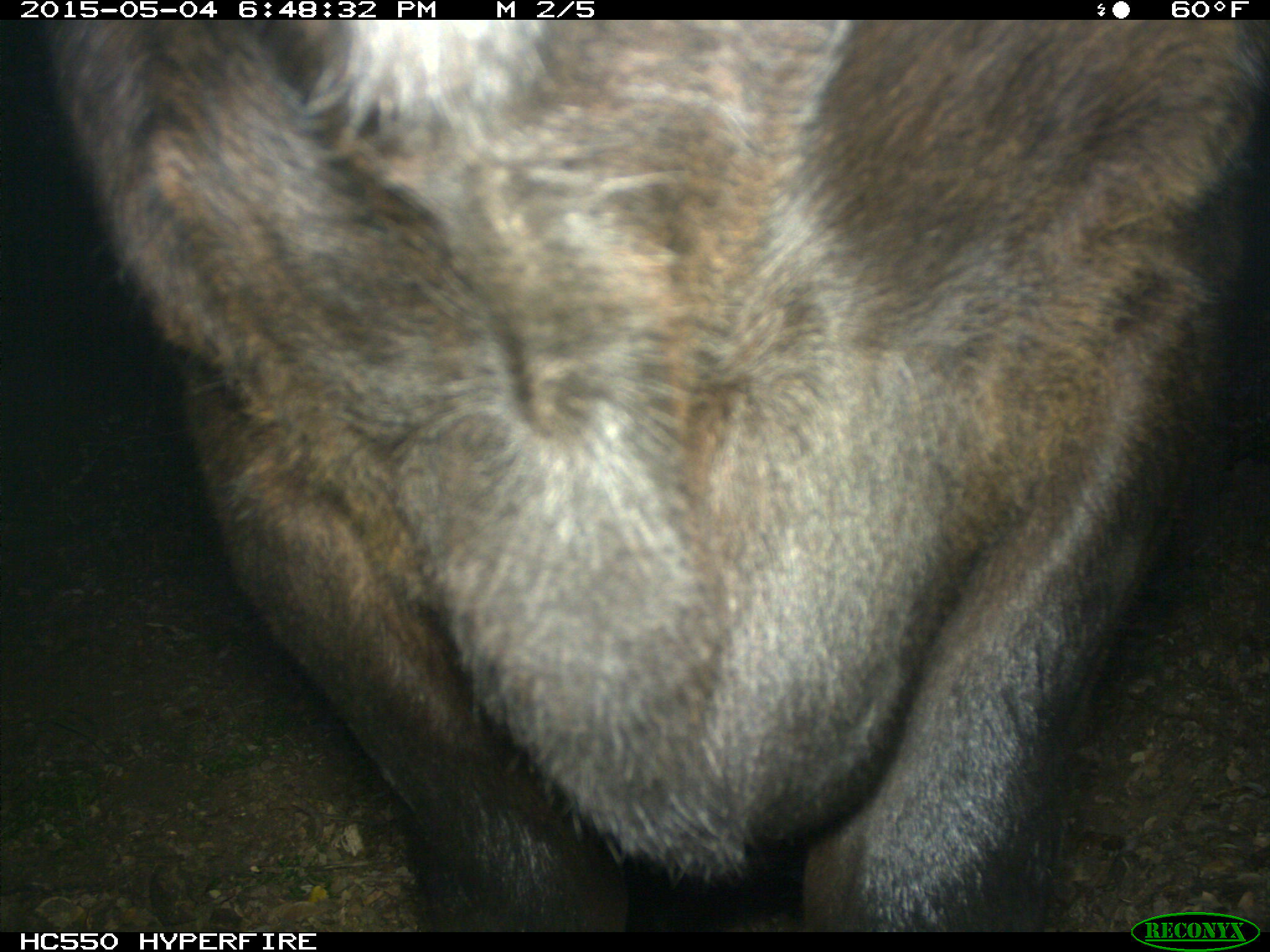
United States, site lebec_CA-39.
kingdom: Animalia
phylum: Chordata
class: Mammalia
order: Artiodactyla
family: Bovidae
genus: Bos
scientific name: Bos taurus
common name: domestic cow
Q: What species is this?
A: Bos taurus (domestic cow).